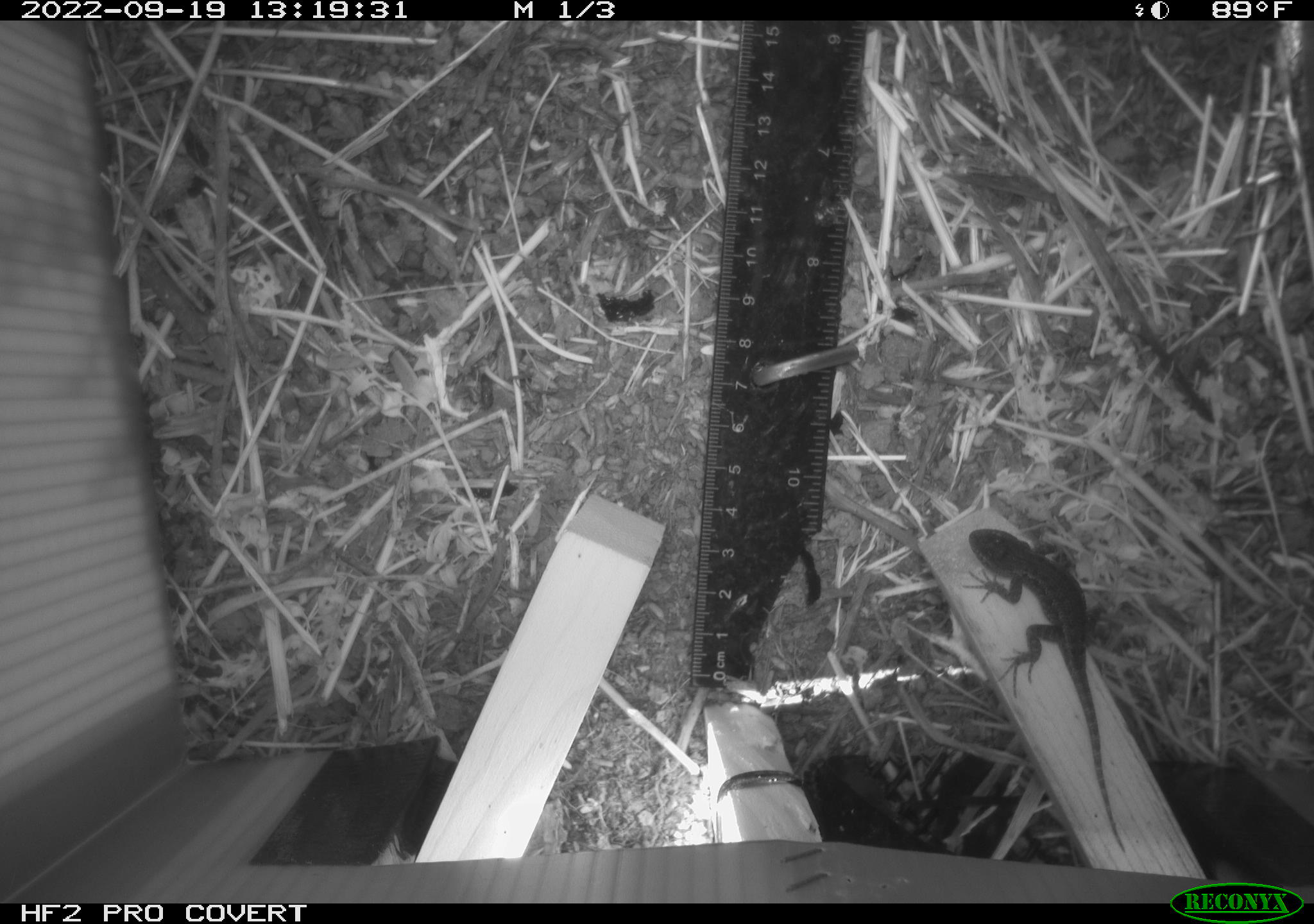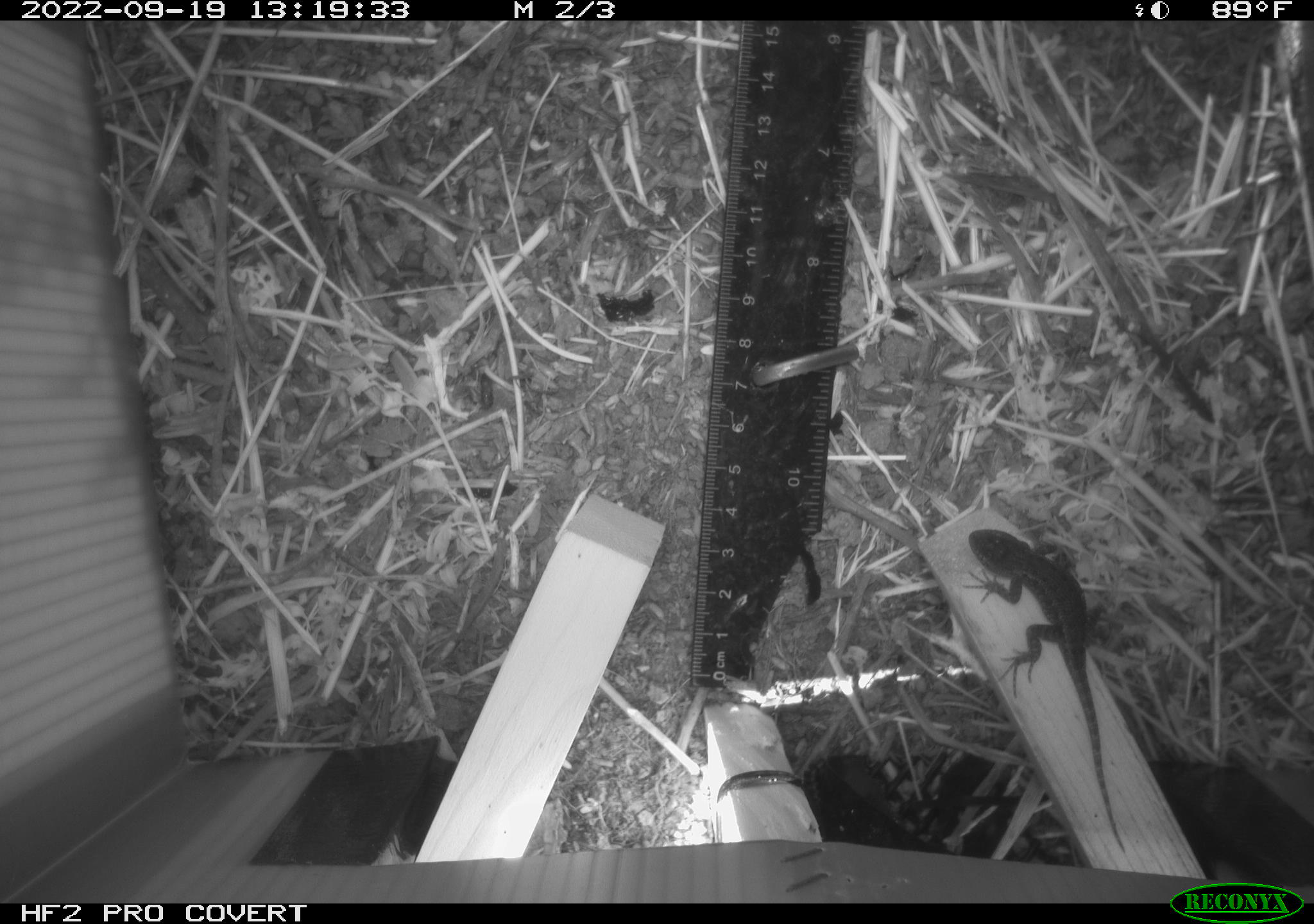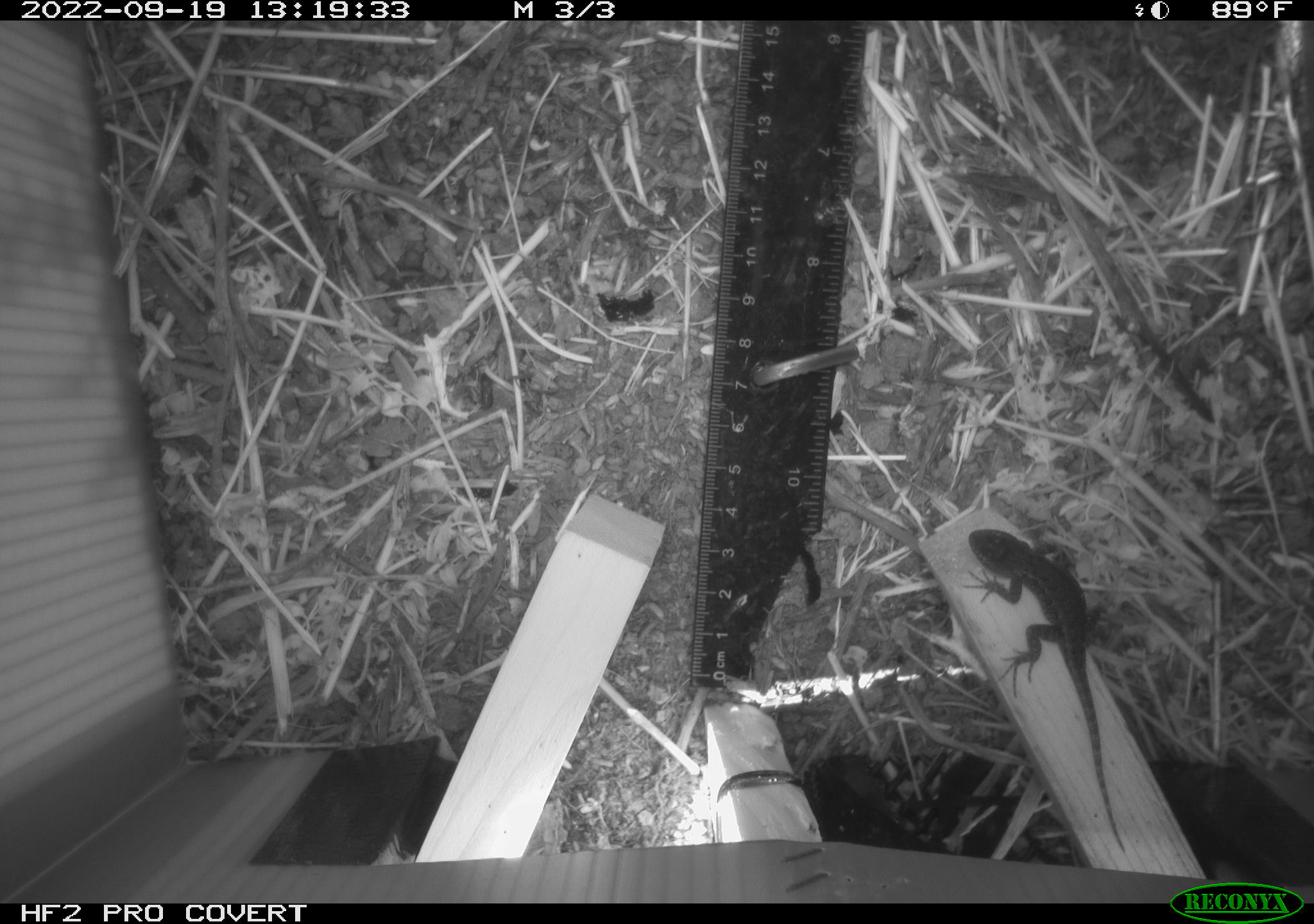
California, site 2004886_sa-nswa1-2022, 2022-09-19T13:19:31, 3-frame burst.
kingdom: Animalia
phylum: Chordata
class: Reptilia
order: Squamata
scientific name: Squamata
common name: lizards and snakes